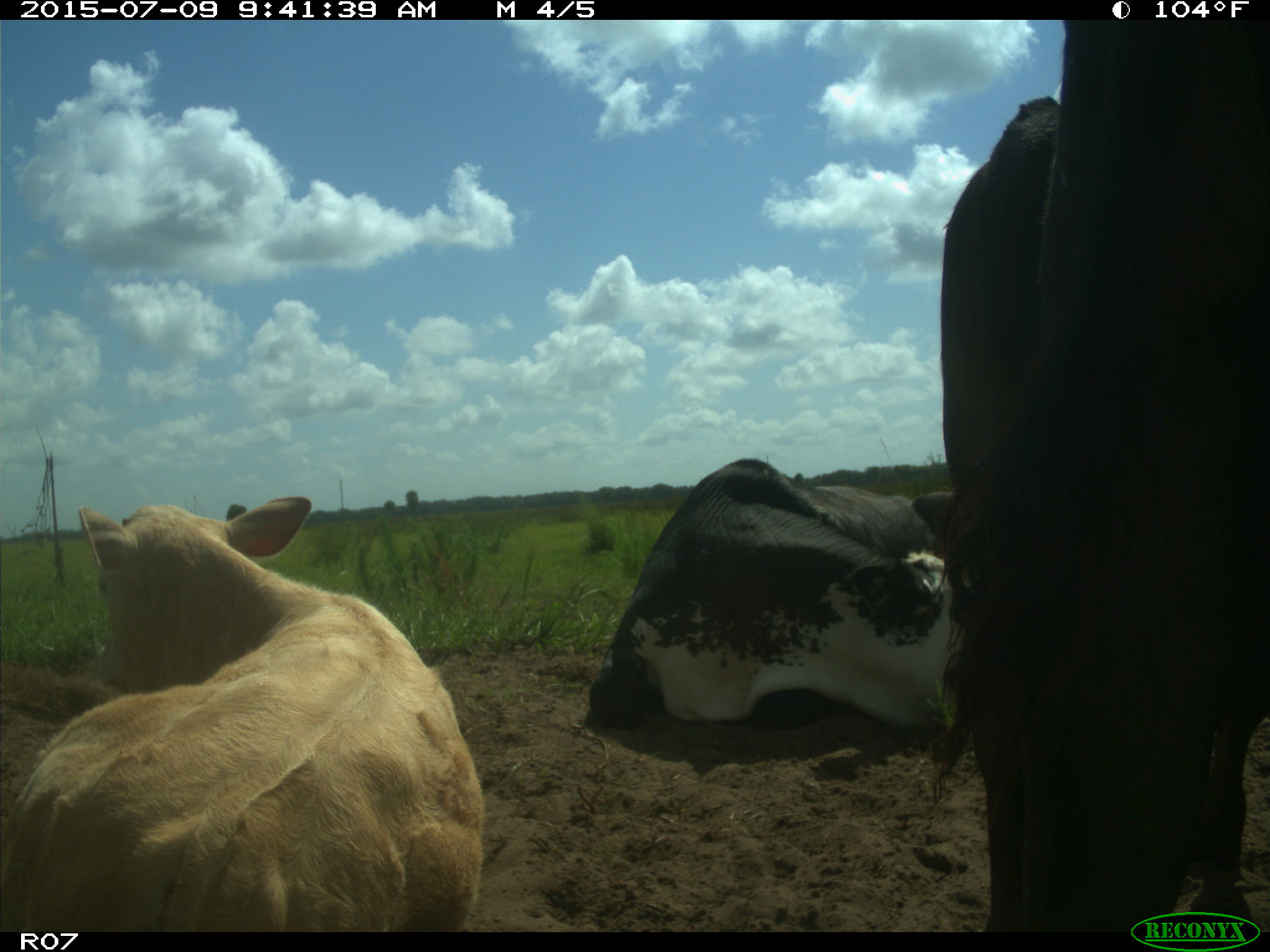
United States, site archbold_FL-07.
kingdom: Animalia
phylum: Chordata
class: Mammalia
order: Artiodactyla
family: Bovidae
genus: Bos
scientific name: Bos taurus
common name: domestic cow